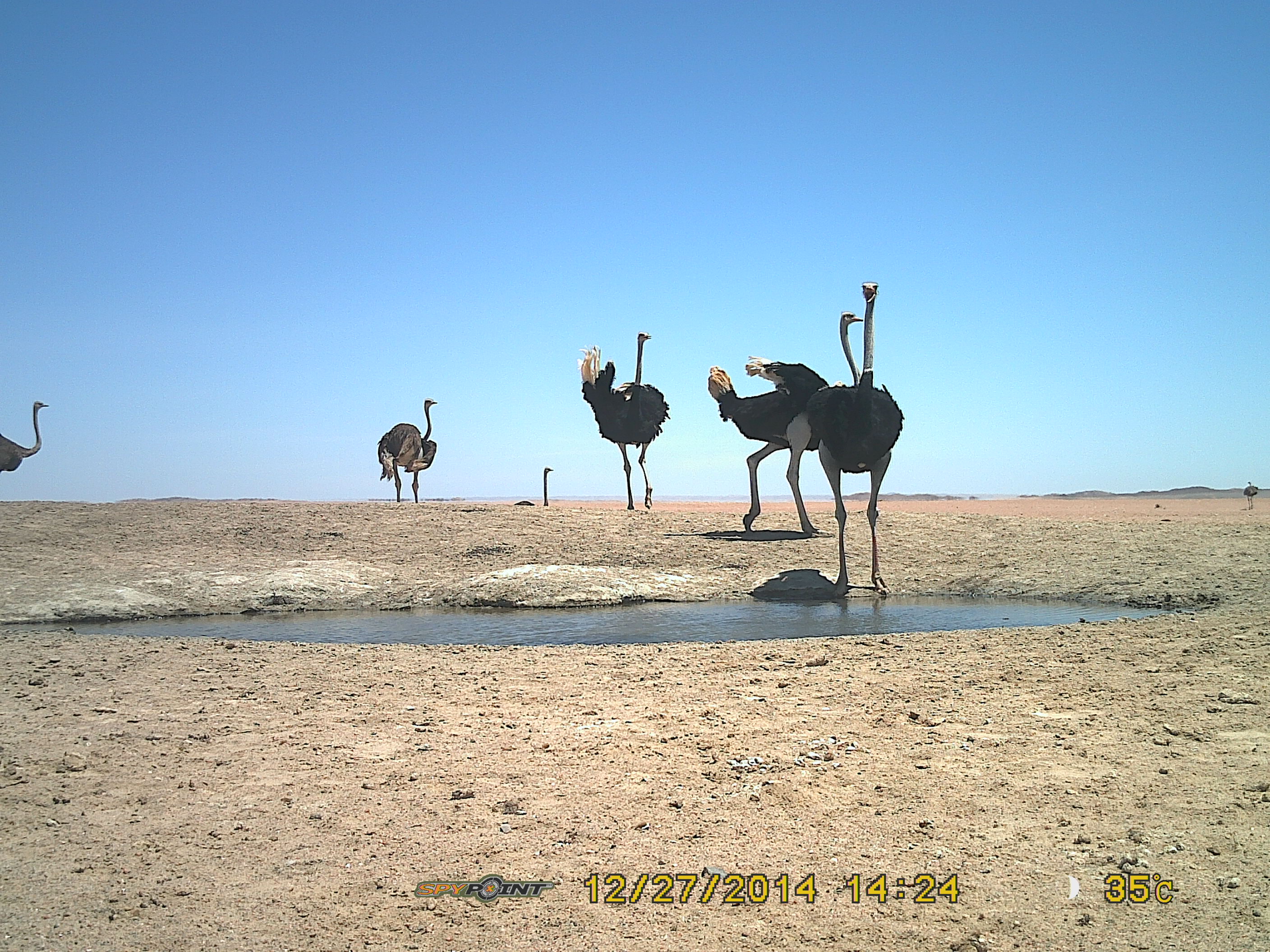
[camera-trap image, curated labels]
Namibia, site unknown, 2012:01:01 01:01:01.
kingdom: Animalia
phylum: Chordata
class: Aves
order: Struthioniformes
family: Struthionidae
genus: Struthio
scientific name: Struthio camelus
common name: common ostrich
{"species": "Struthio camelus (common ostrich)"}